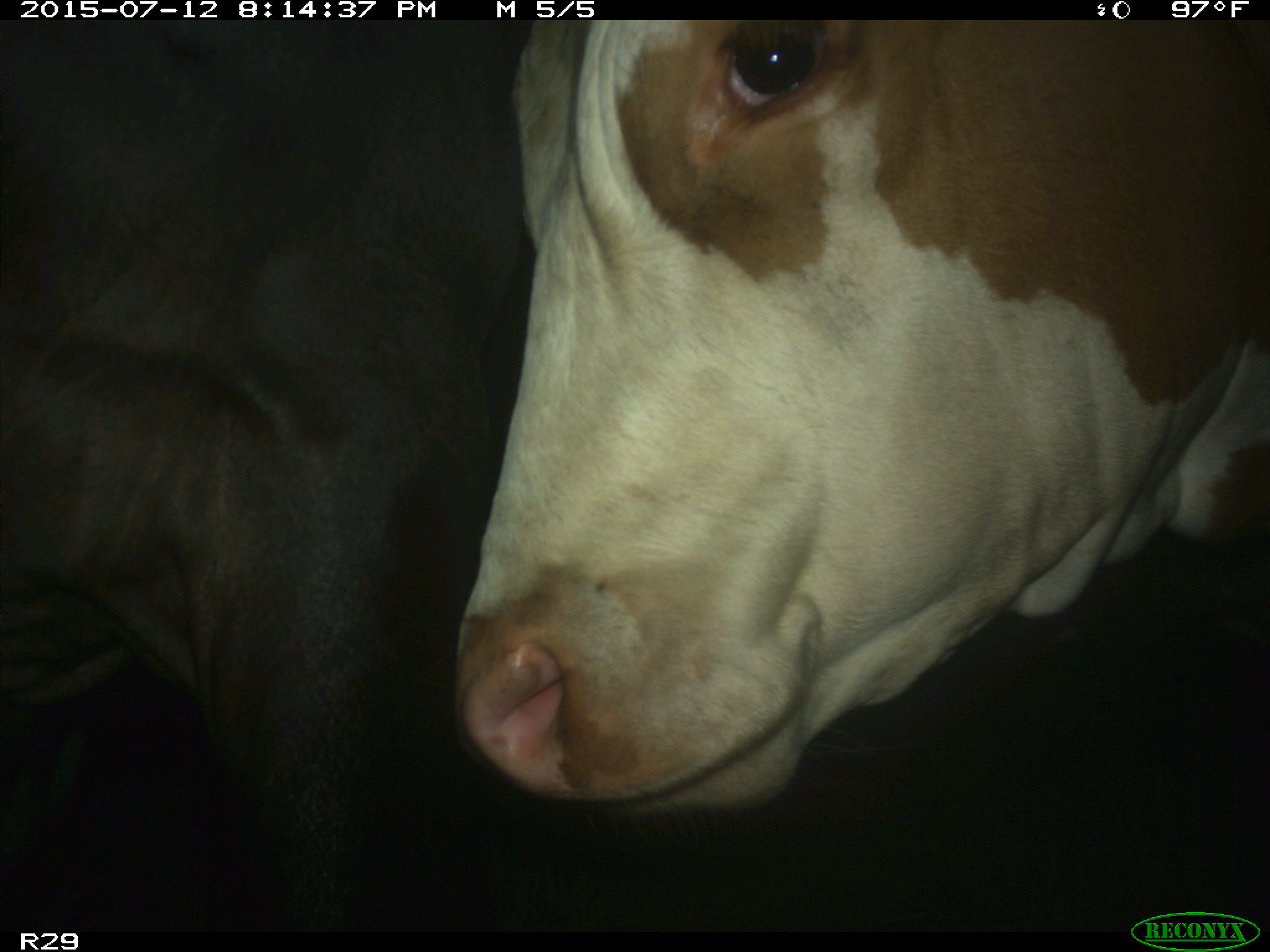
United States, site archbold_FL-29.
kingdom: Animalia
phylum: Chordata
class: Mammalia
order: Artiodactyla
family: Bovidae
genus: Bos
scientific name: Bos taurus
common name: domestic cow